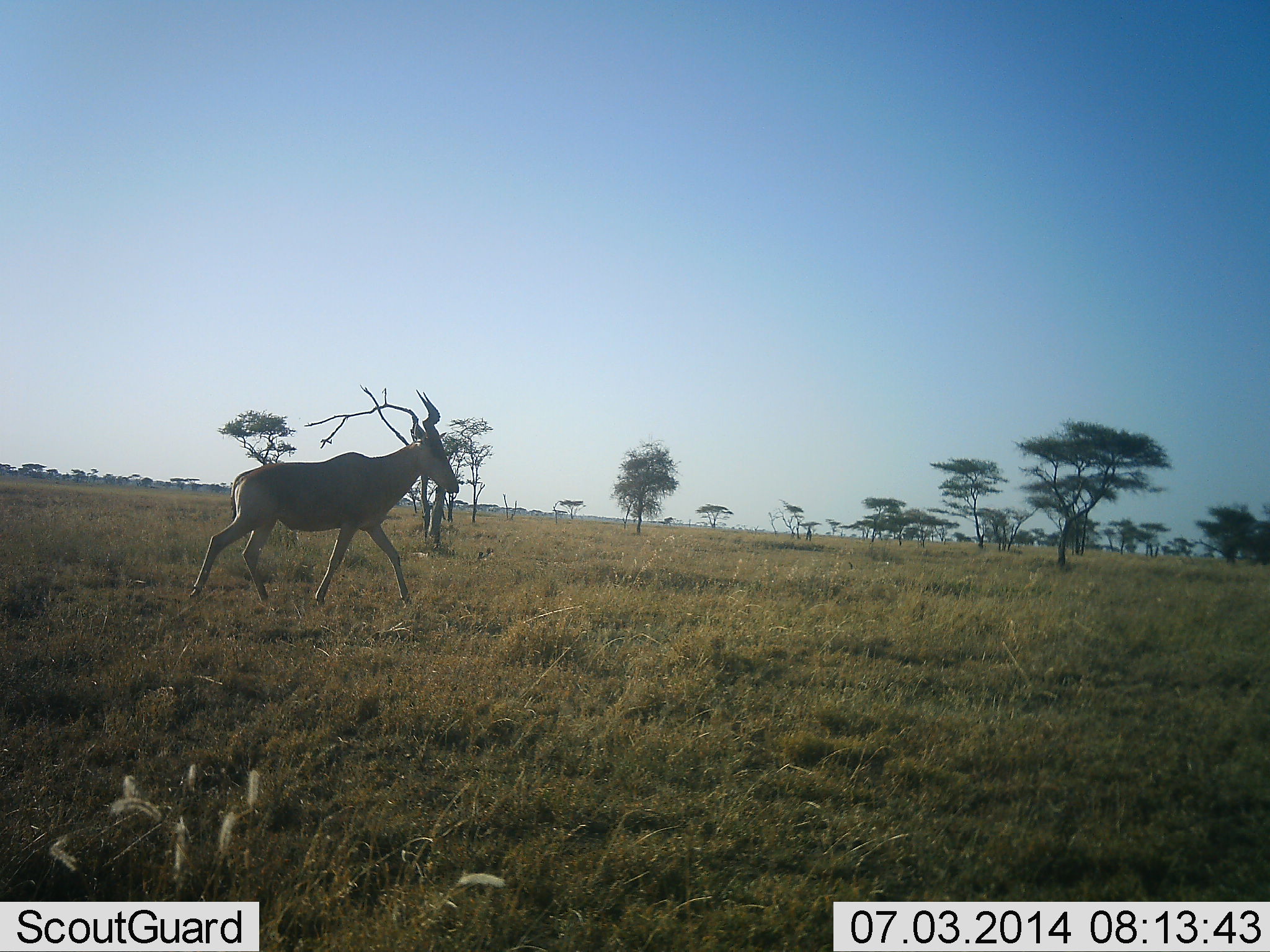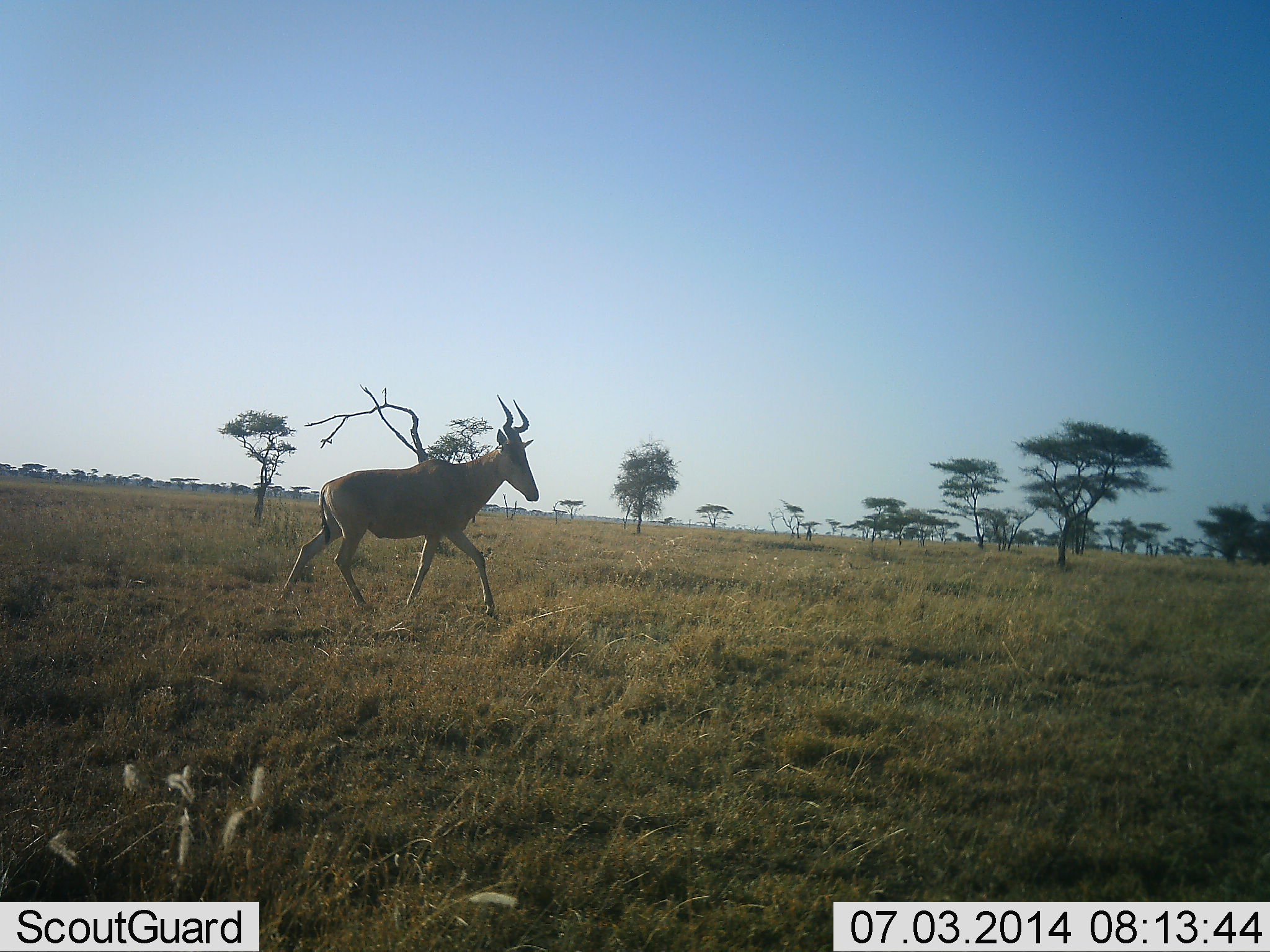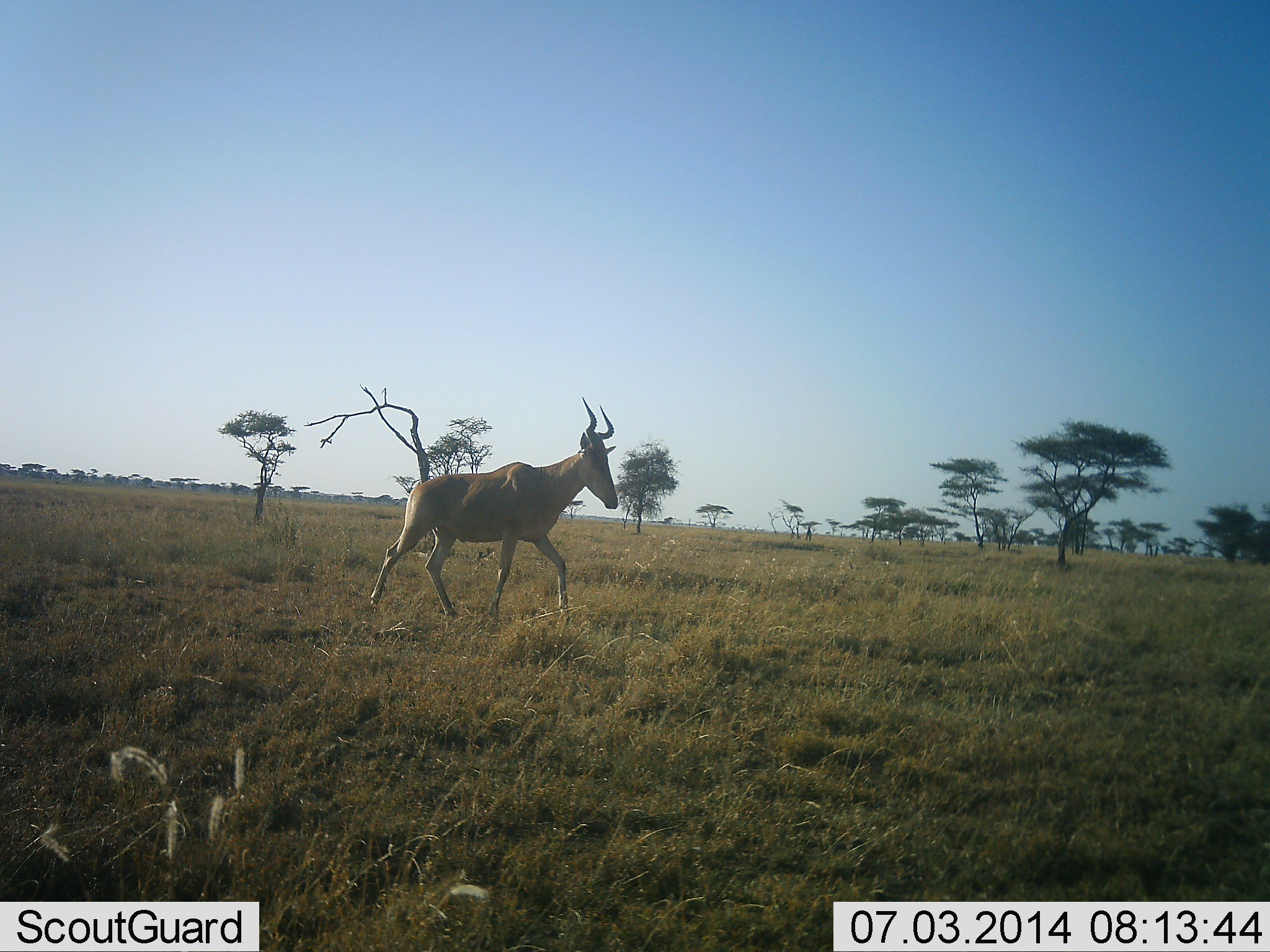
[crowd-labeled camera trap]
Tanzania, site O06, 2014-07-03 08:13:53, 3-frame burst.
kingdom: Animalia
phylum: Chordata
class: Mammalia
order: Artiodactyla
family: Bovidae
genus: Alcelaphus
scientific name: Alcelaphus buselaphus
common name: hartebeest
Hartebeest (Alcelaphus buselaphus), count 1. Behavior (volunteer vote fractions): standing 0%, resting 0%, moving 100%, interacting 0%. Young present (vote fraction): 0%. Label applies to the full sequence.